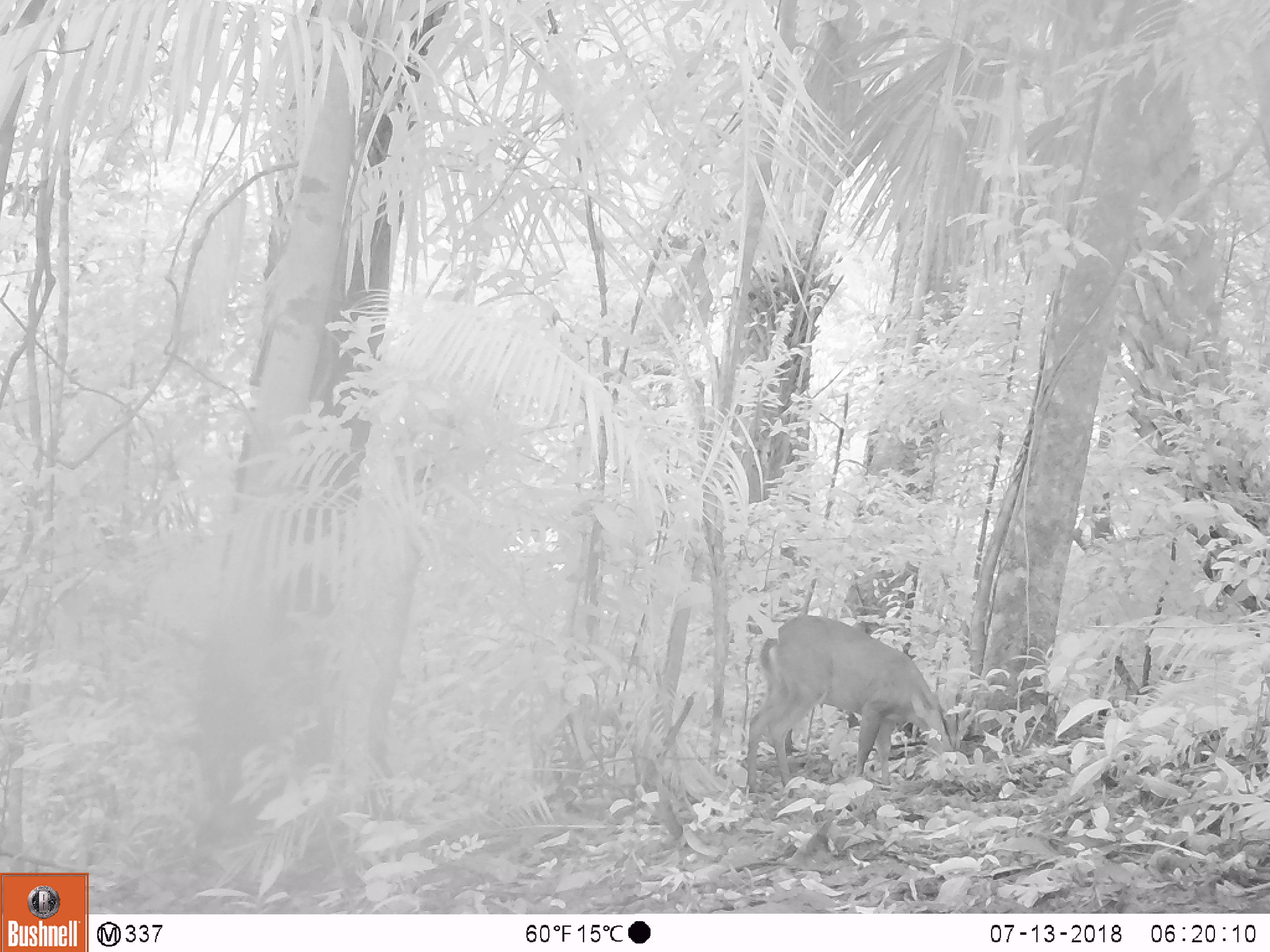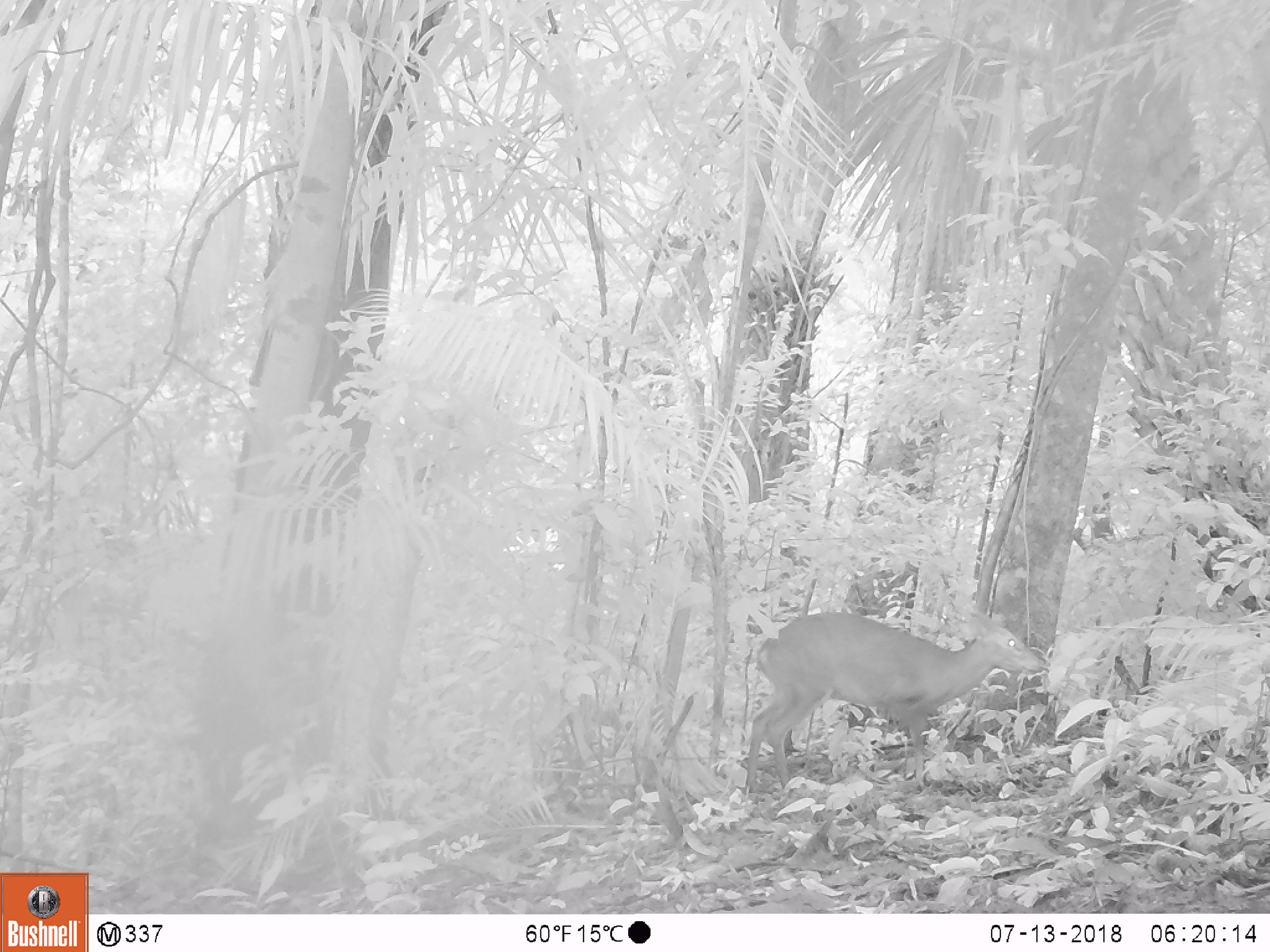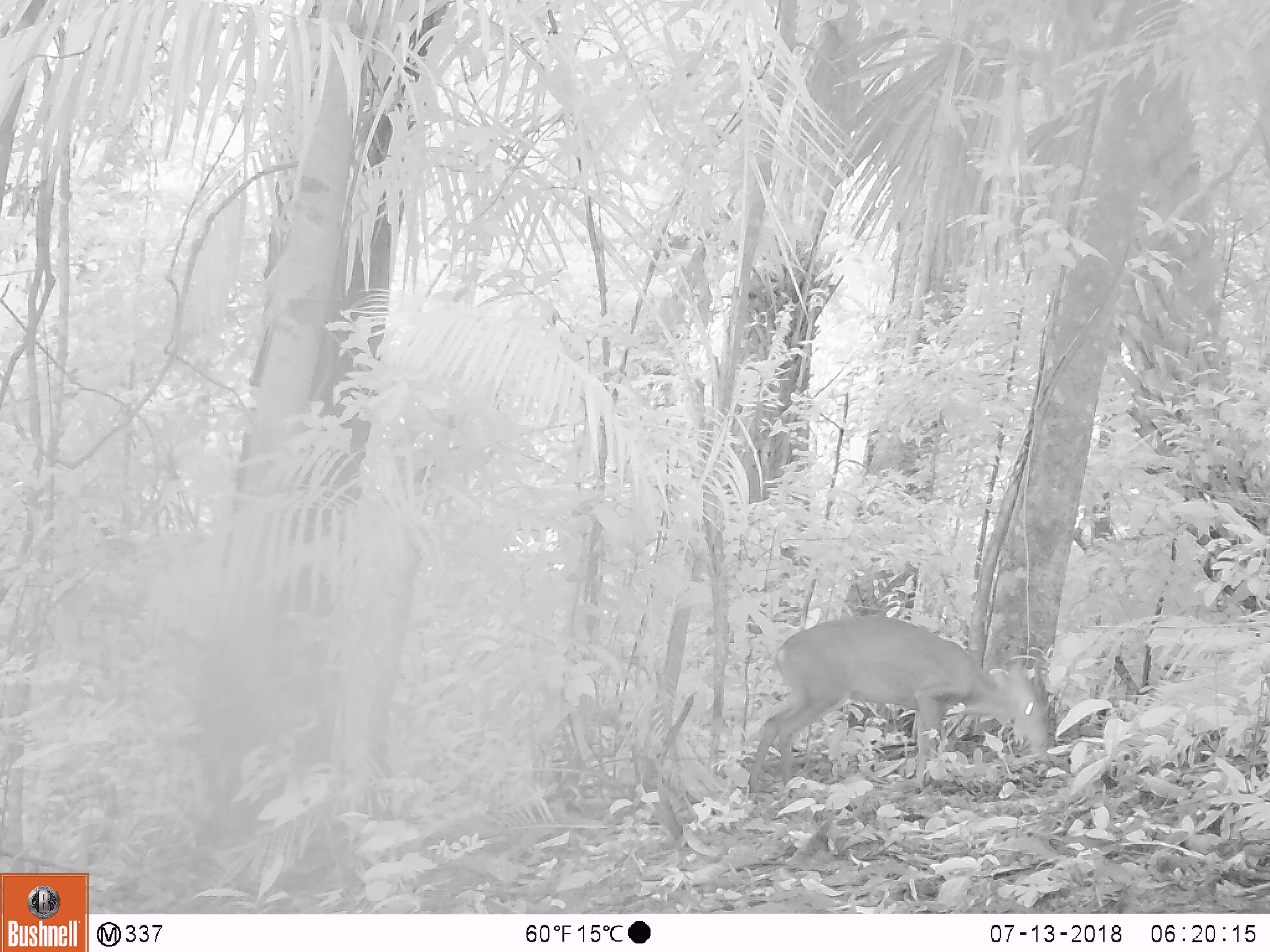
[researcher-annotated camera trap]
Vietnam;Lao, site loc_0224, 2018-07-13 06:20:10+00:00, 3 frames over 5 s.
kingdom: Animalia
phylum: Chordata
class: Mammalia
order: Artiodactyla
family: Cervidae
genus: Muntiacus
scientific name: Muntiacus vuquangensis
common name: large-antlered muntjac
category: large antlered muntjac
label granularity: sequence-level